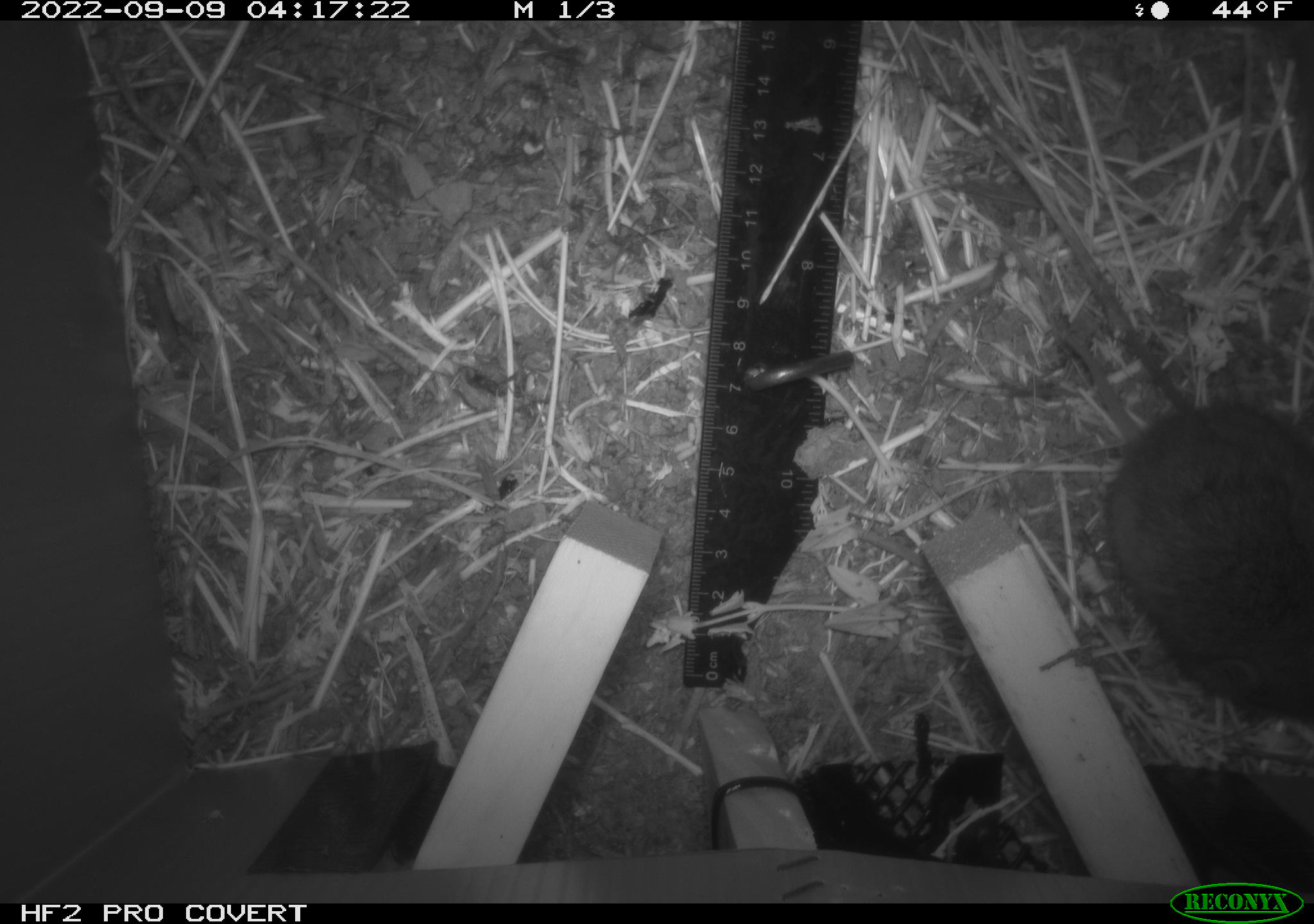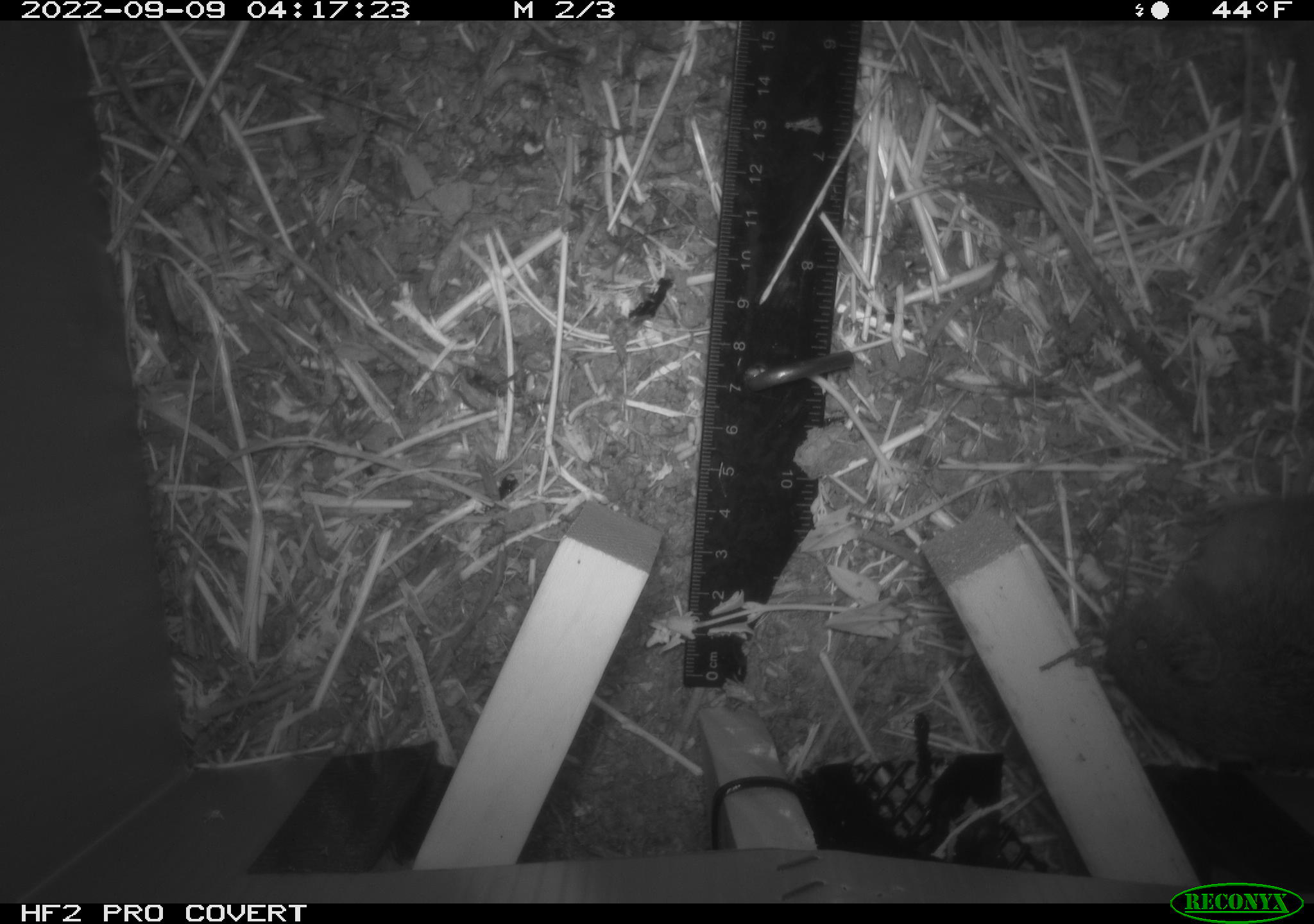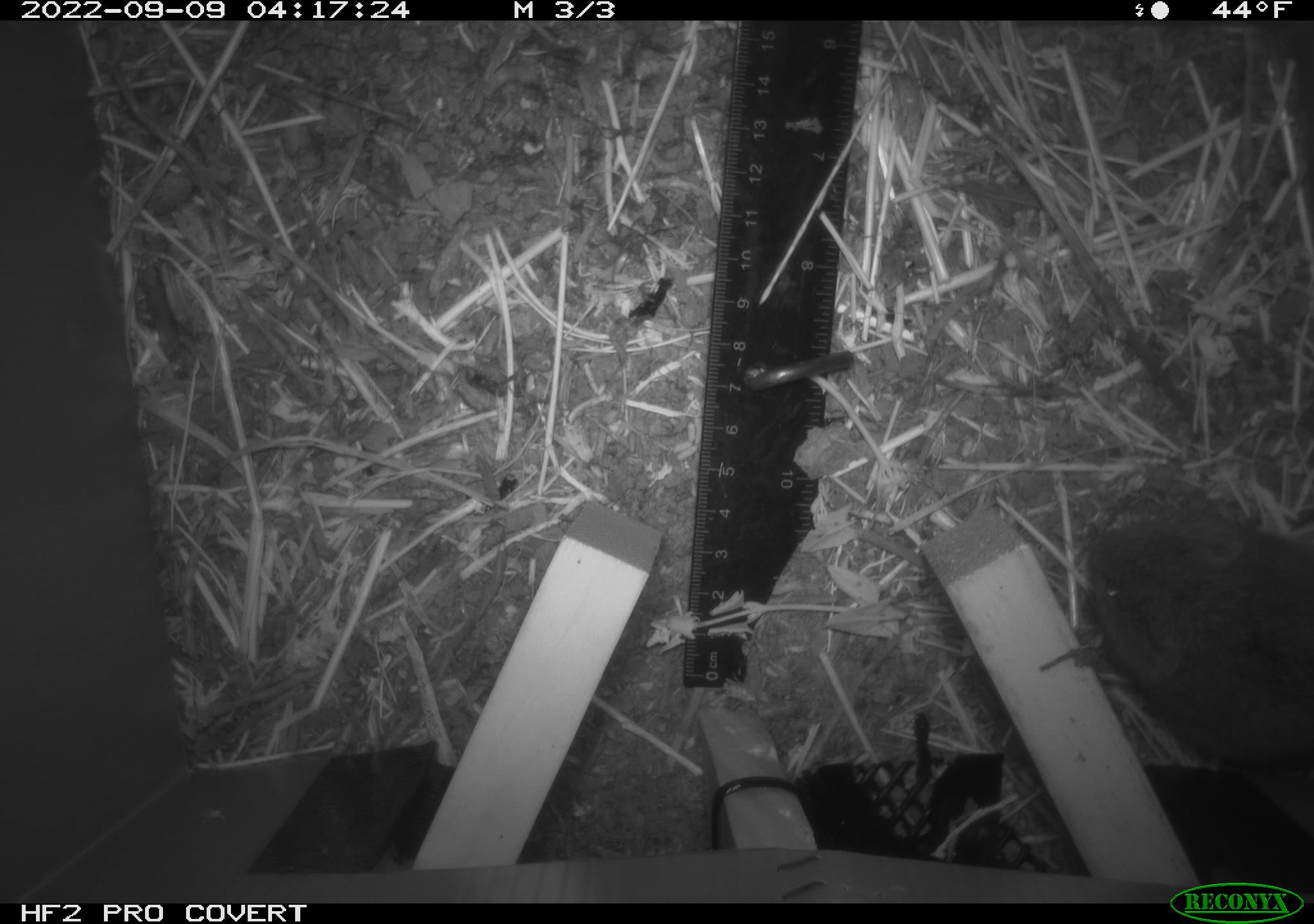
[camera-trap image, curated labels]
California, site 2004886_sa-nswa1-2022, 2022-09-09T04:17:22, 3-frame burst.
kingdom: Animalia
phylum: Chordata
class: Mammalia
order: Rodentia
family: Cricetidae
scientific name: Cricetidae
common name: hamsters, voles, lemmings, and allies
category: cricetidae family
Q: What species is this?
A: Cricetidae family (hamsters, voles, lemmings, and allies) (Cricetidae).